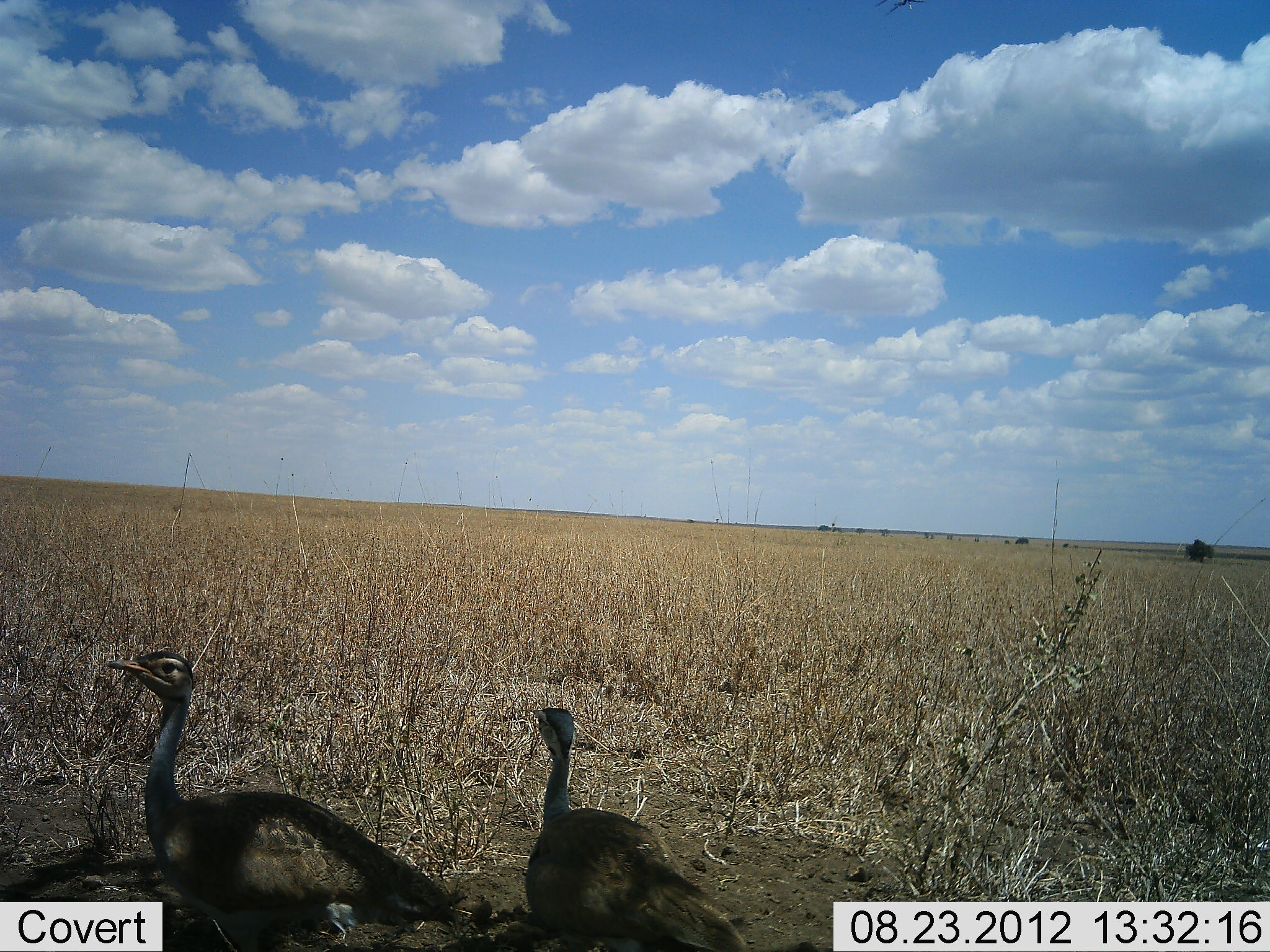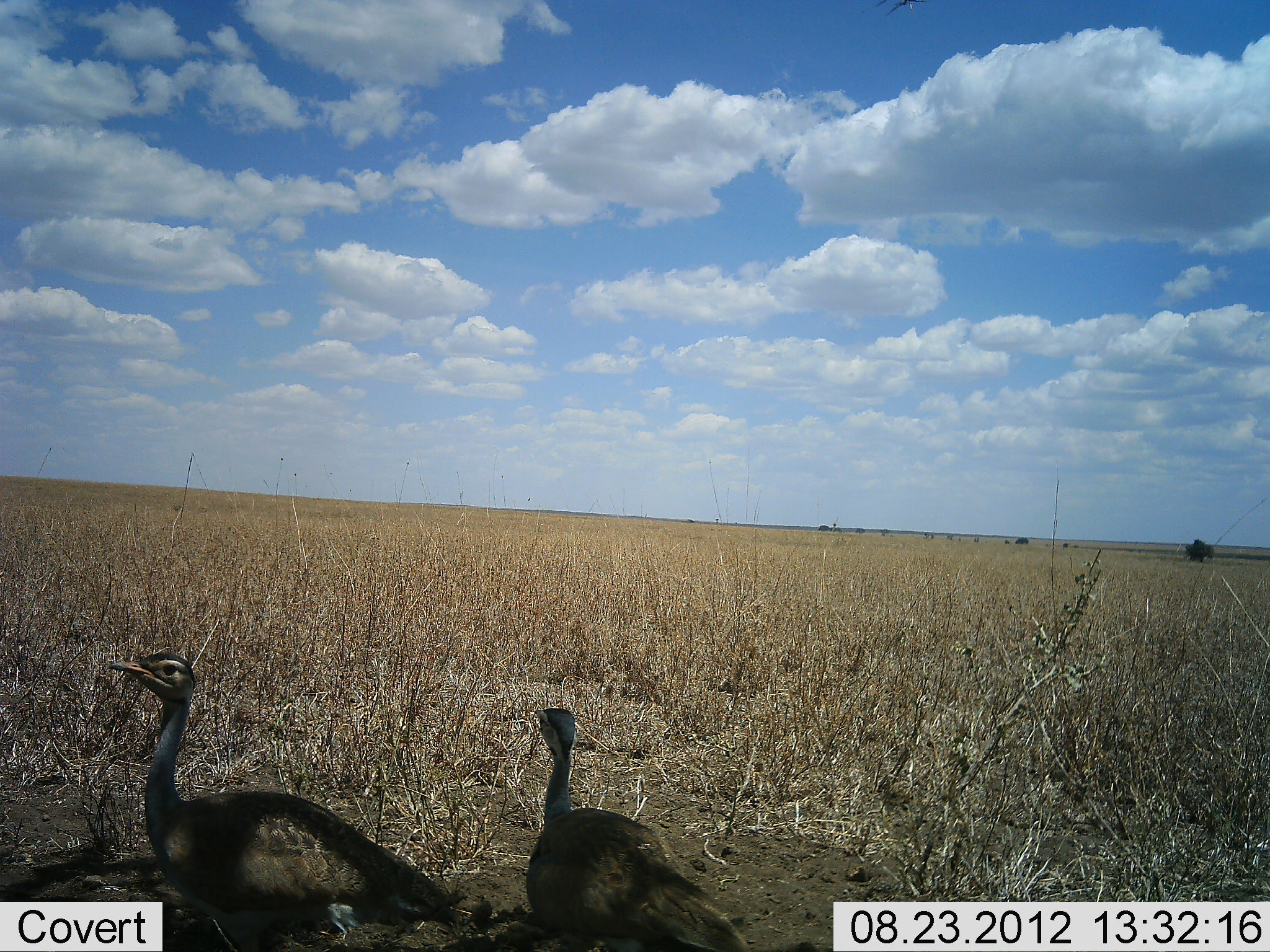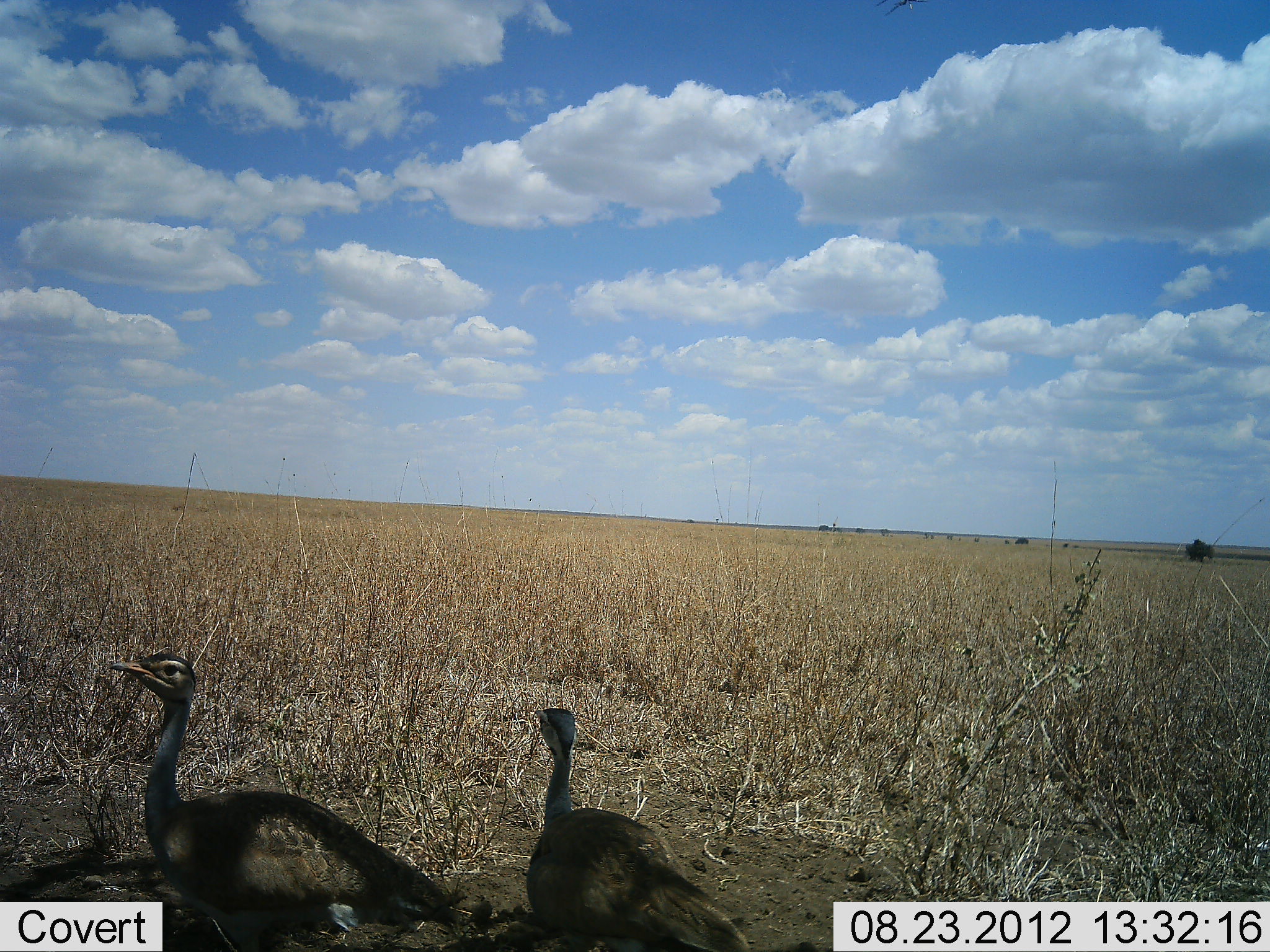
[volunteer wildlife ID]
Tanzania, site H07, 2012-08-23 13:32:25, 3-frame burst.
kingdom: Animalia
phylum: Chordata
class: Aves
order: Otidiformes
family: Otididae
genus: Ardeotis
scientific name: Ardeotis kori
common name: kori bustard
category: koribustard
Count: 2.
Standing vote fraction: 100%.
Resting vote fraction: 10%.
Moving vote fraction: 0%.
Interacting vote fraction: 0%.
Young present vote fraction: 0%.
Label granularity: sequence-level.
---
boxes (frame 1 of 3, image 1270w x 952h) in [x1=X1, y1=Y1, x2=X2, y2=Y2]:
animal: [x1=104, y1=649, x2=468, y2=951]; [x1=521, y1=708, x2=757, y2=952]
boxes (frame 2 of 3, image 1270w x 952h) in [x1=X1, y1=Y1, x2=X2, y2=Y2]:
animal: [x1=103, y1=650, x2=466, y2=951]; [x1=523, y1=707, x2=753, y2=952]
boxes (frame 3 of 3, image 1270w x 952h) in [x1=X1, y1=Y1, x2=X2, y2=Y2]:
animal: [x1=105, y1=652, x2=465, y2=952]; [x1=523, y1=707, x2=753, y2=952]